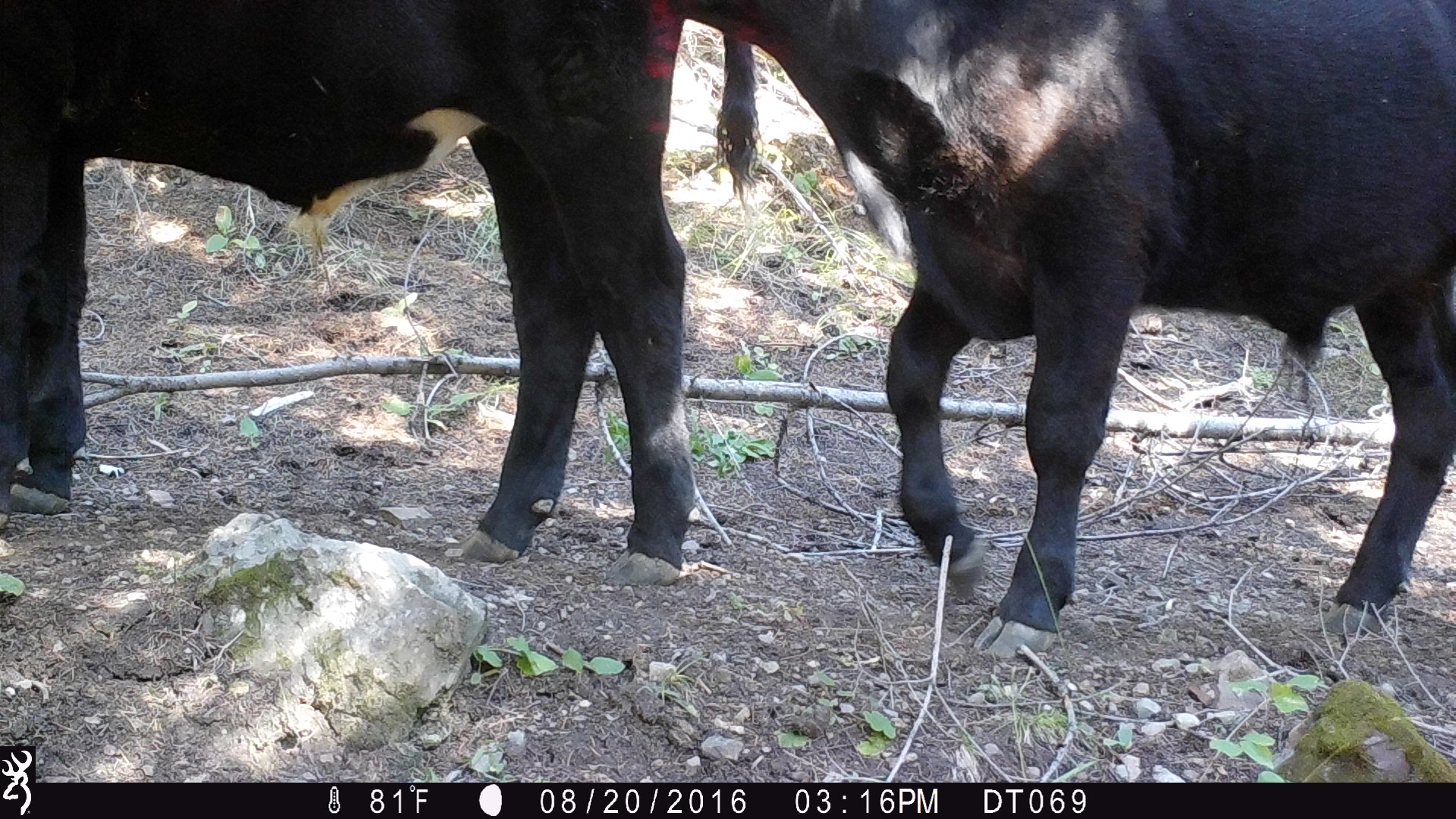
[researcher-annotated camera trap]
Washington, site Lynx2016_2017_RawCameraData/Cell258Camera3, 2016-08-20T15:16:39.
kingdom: Animalia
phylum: Chordata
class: Mammalia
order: Artiodactyla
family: Bovidae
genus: Bos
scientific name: Bos taurus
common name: domestic cattle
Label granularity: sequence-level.